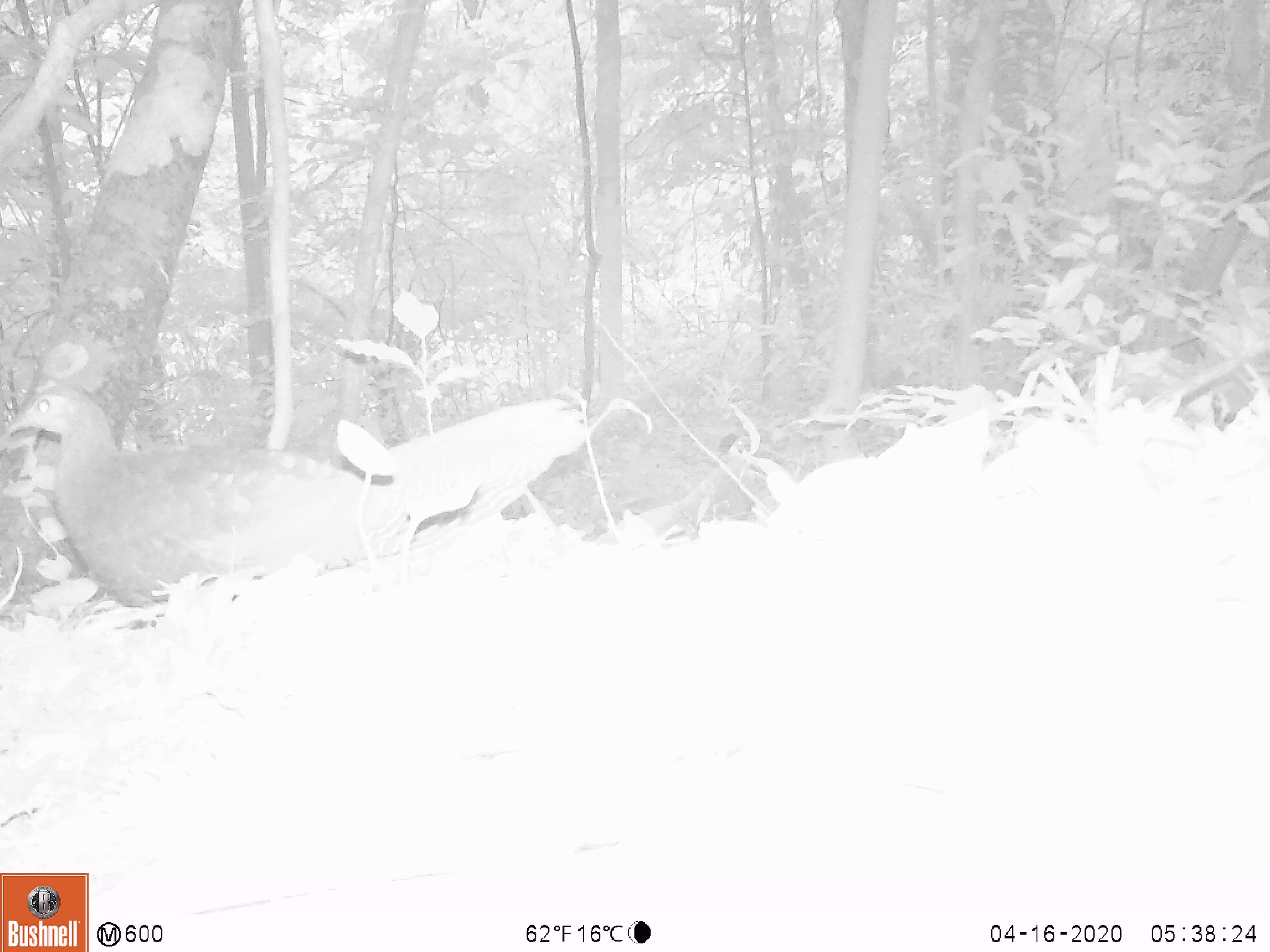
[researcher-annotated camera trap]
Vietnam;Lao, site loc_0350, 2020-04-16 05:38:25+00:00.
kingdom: Animalia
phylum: Chordata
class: Aves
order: Galliformes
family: Phasianidae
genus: Lophura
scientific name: Lophura nycthemera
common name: silver pheasant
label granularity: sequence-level